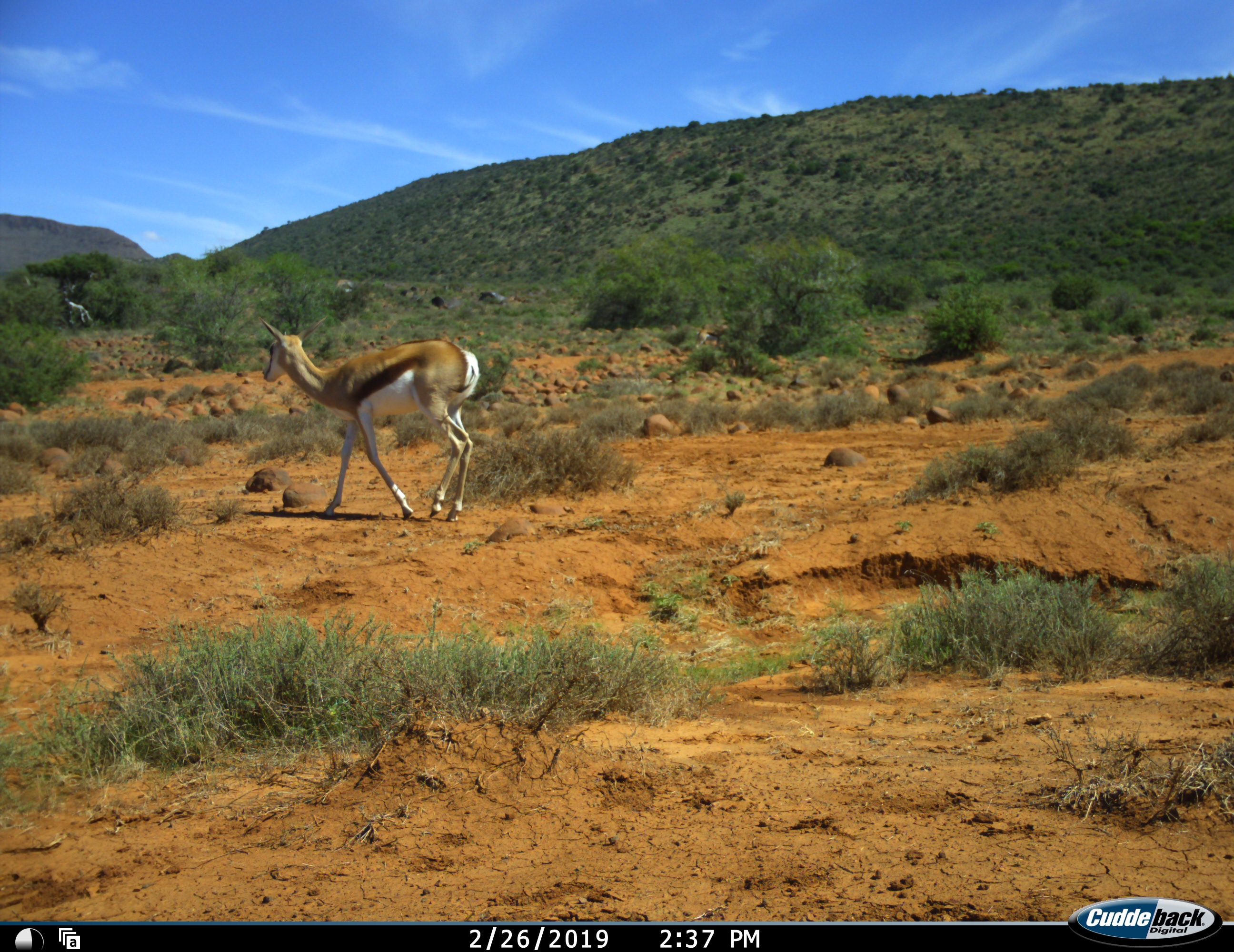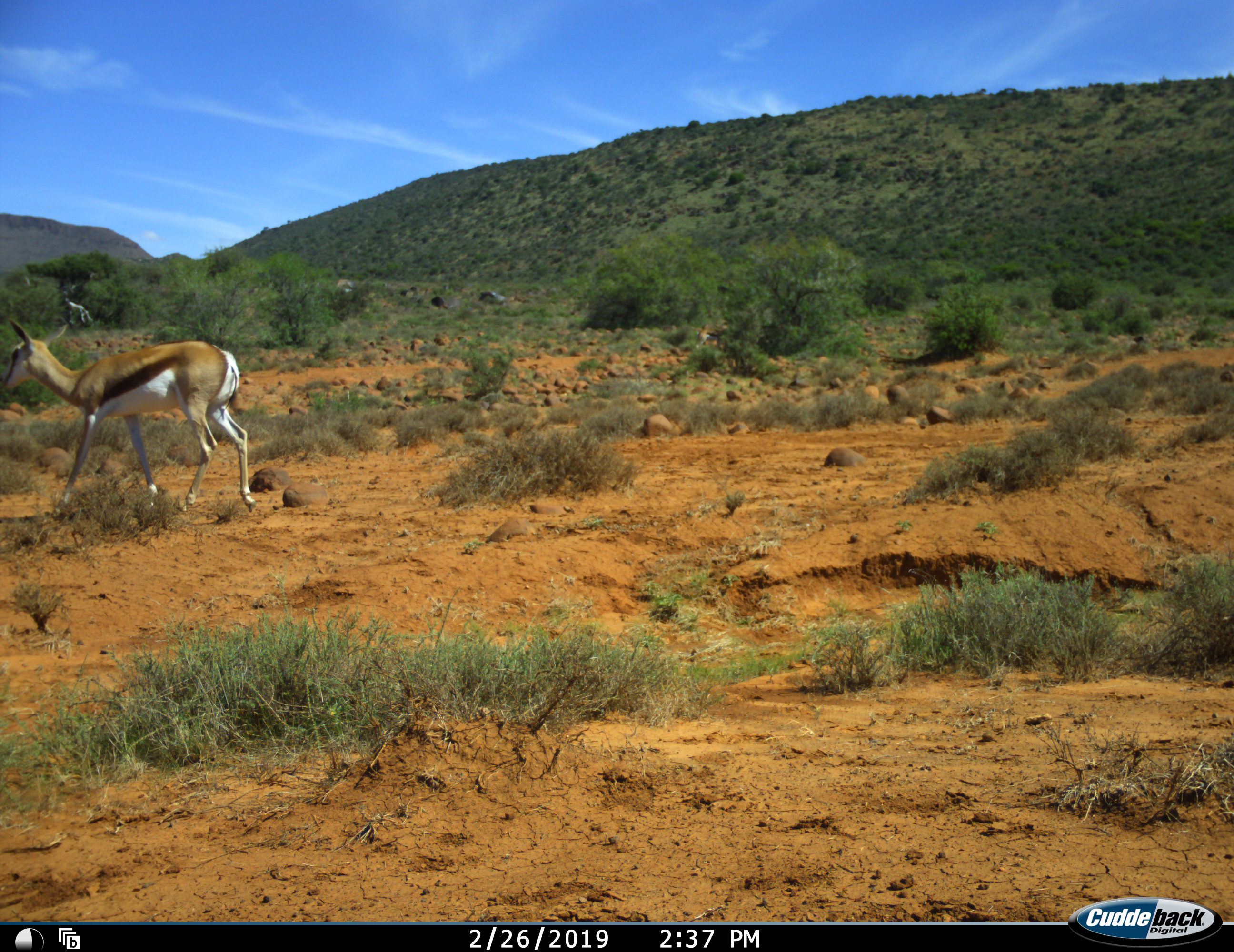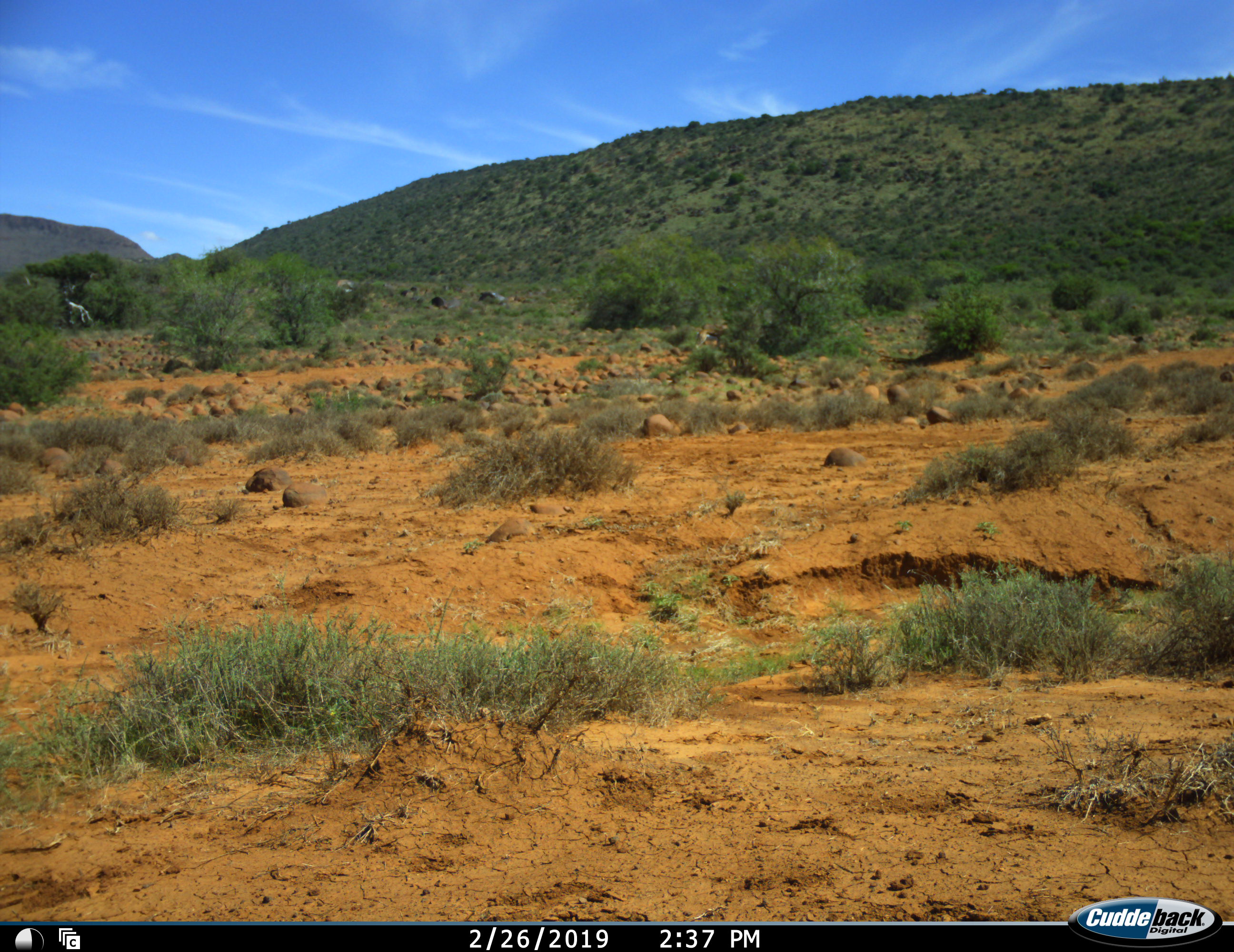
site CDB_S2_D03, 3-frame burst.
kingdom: Animalia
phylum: Chordata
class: Mammalia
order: Artiodactyla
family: Bovidae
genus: Antidorcas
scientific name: Antidorcas marsupialis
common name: springbok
Springbok (Antidorcas marsupialis), count 1. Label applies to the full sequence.